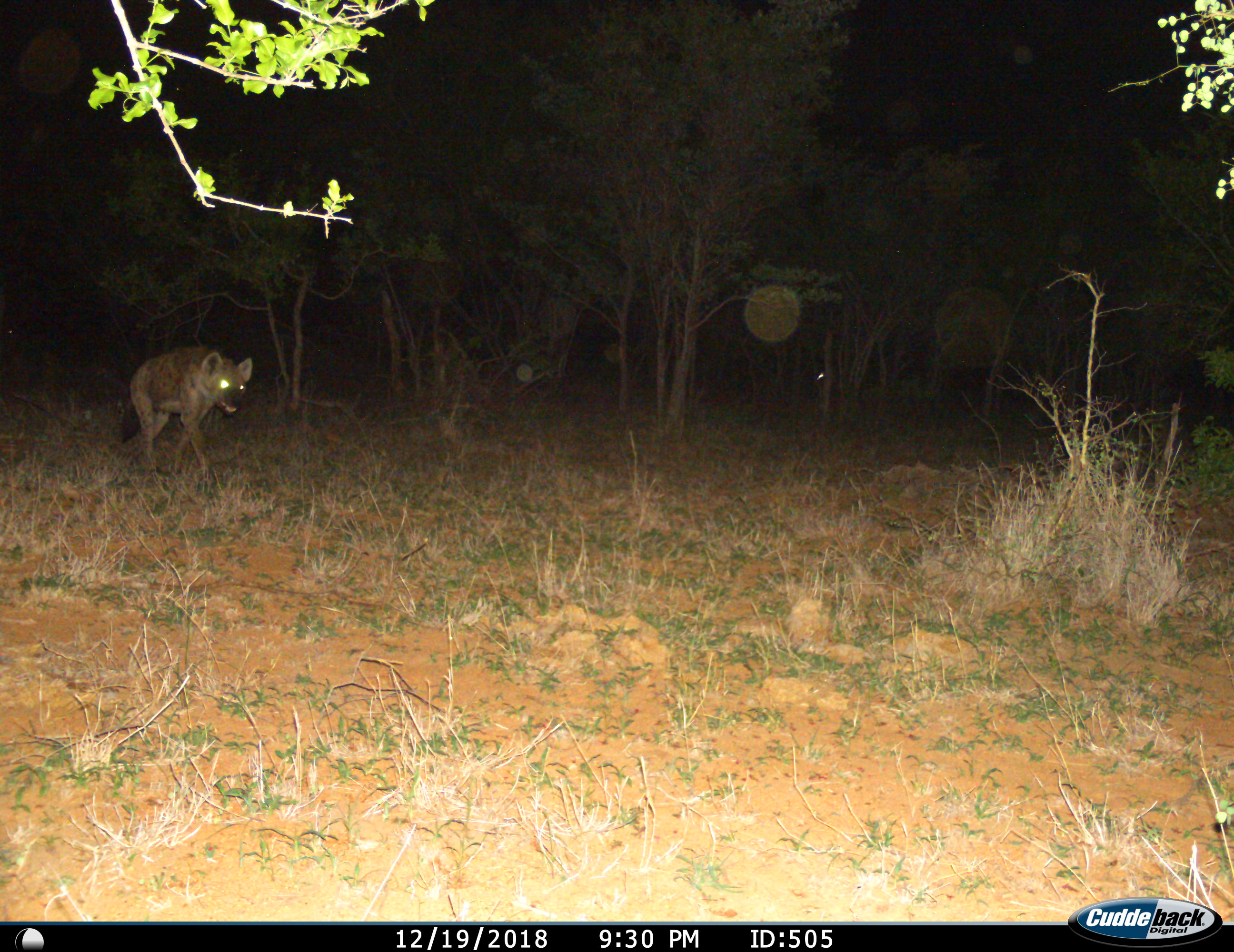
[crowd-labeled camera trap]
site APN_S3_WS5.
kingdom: Animalia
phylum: Chordata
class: Mammalia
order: Carnivora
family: Hyaenidae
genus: Crocuta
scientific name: Crocuta crocuta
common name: spotted hyena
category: hyenaspotted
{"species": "hyenaspotted (spotted hyena) (Crocuta crocuta)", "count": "1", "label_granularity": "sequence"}